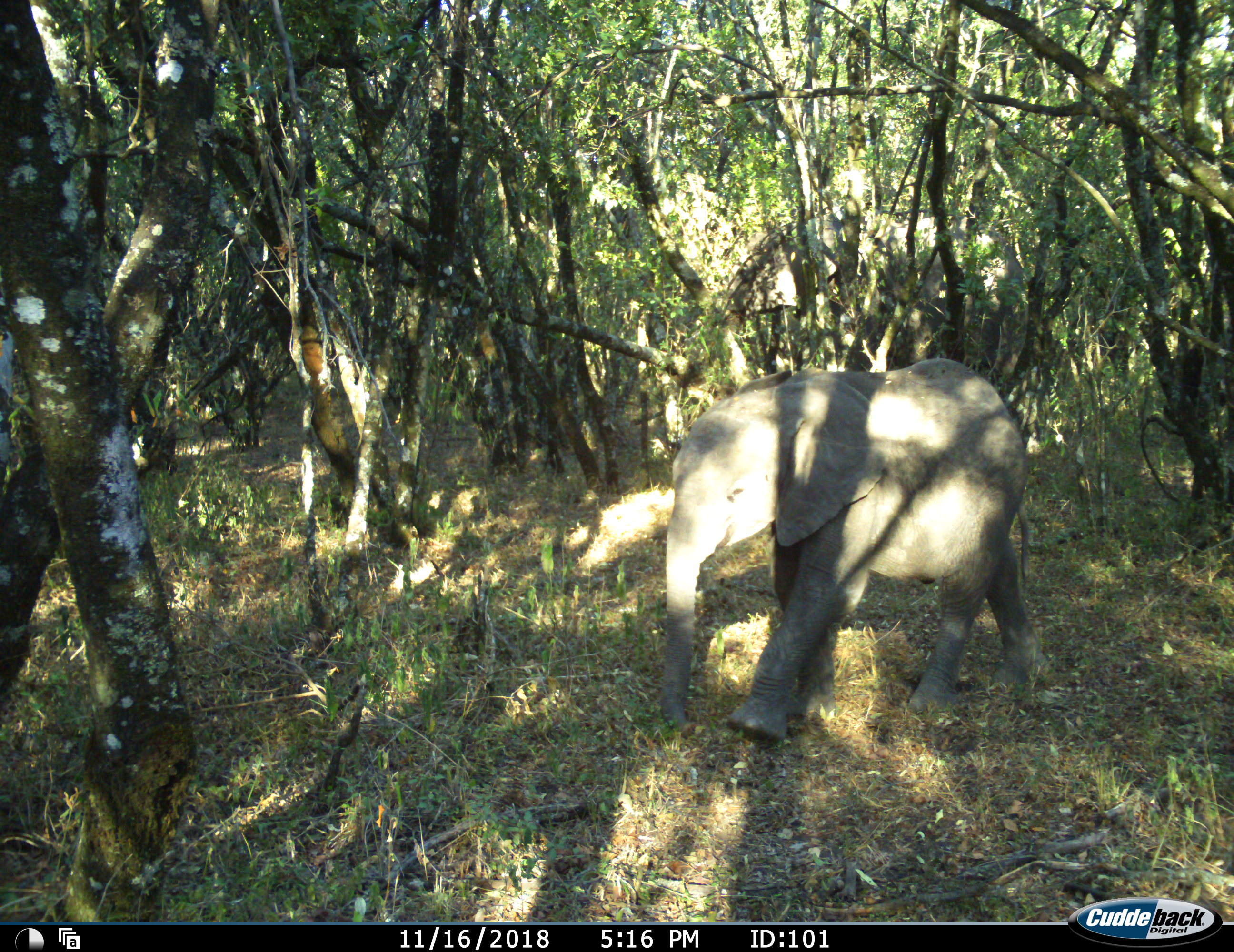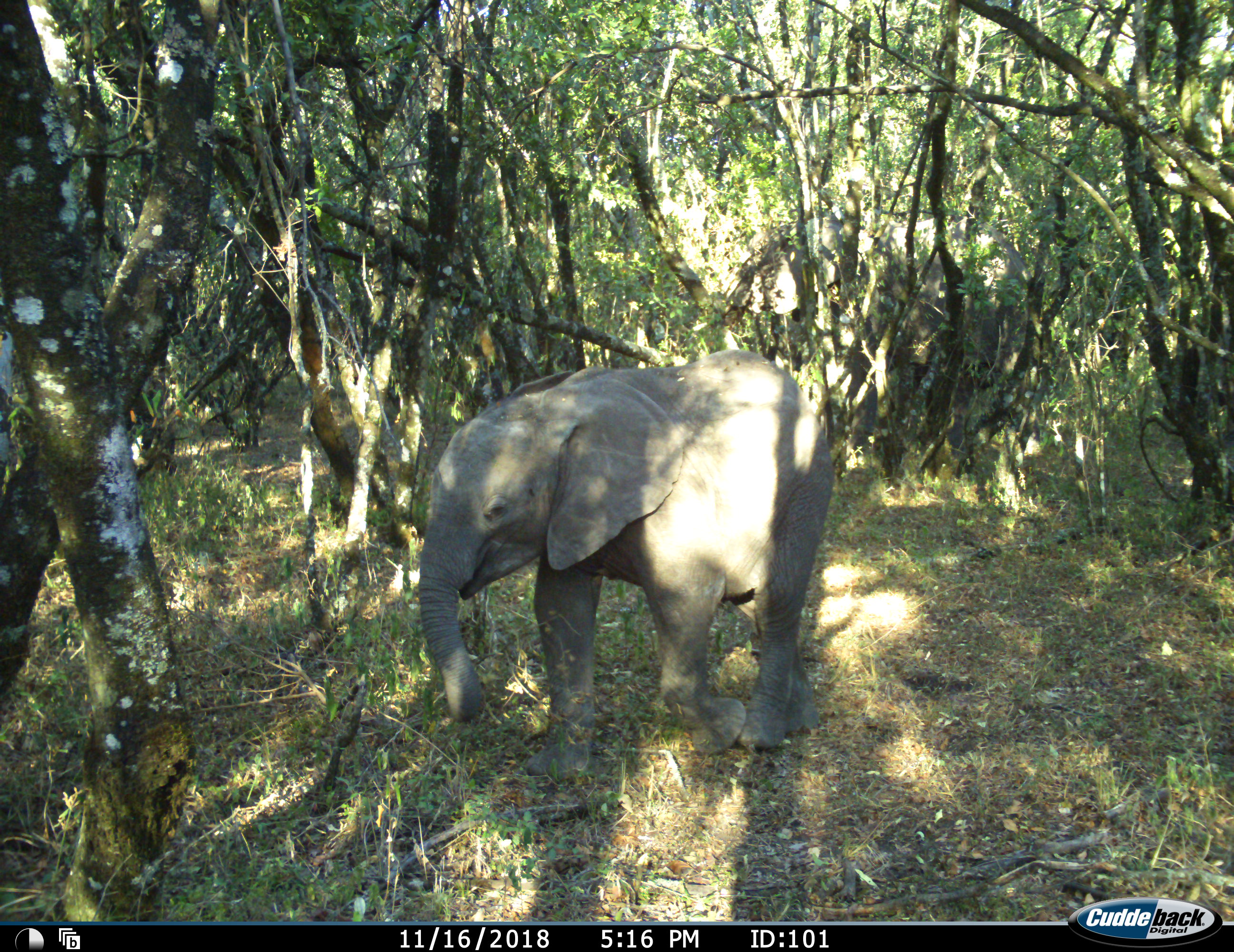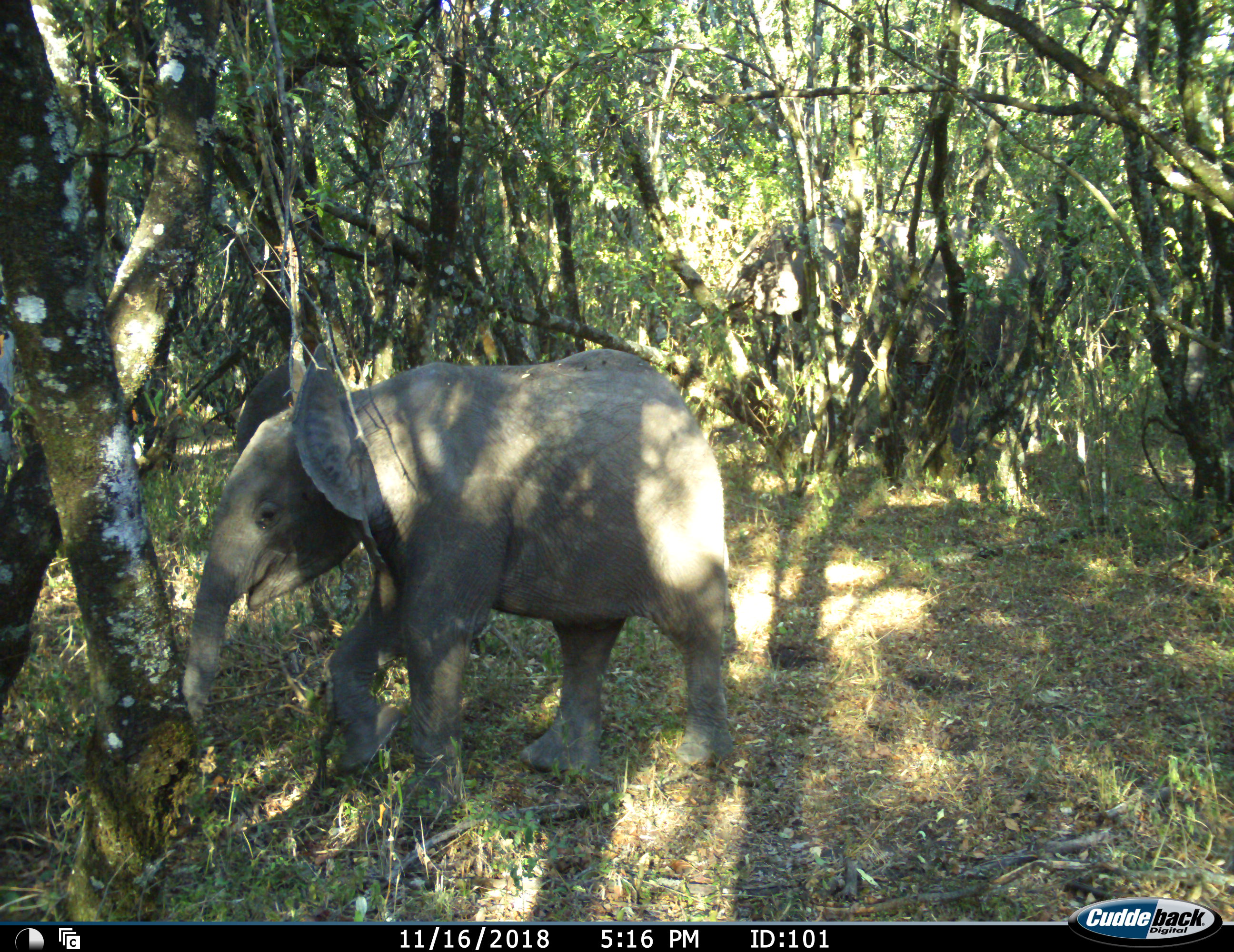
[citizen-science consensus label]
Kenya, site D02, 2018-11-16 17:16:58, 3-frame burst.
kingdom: Animalia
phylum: Chordata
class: Mammalia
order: Proboscidea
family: Elephantidae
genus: Loxodonta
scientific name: Loxodonta africana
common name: african bush elephant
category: elephant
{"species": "elephant (african bush elephant) (Loxodonta africana)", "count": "1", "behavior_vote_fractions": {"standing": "10%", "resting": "0%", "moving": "100%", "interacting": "0%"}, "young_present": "100%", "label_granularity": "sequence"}